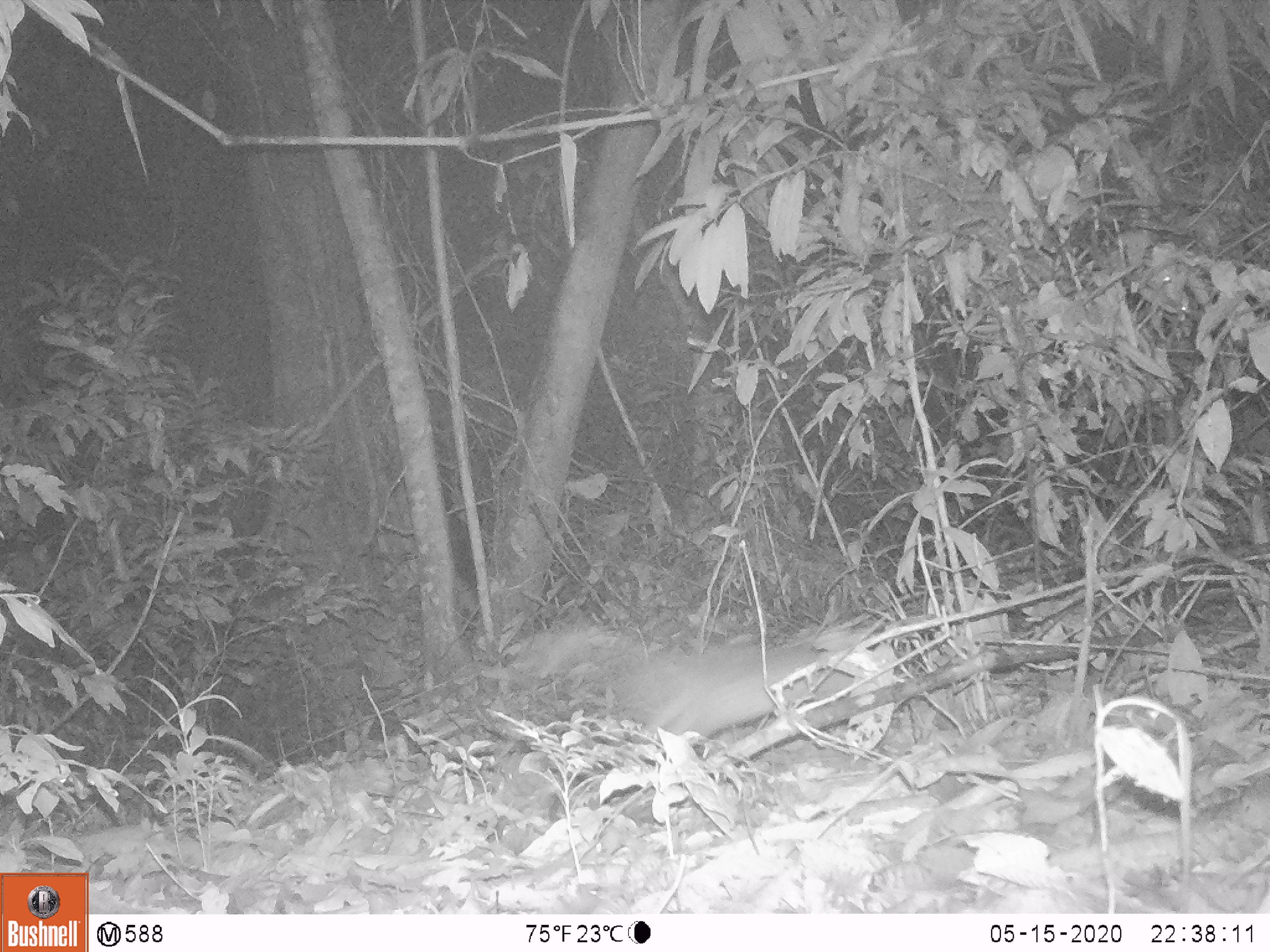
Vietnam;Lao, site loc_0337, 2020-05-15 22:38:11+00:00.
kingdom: Animalia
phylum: Chordata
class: Mammalia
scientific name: Mammalia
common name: mammal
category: unidentified small mammal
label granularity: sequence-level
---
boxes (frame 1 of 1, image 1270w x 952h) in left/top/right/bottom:
unidentified small mammal: 527/622/870/749